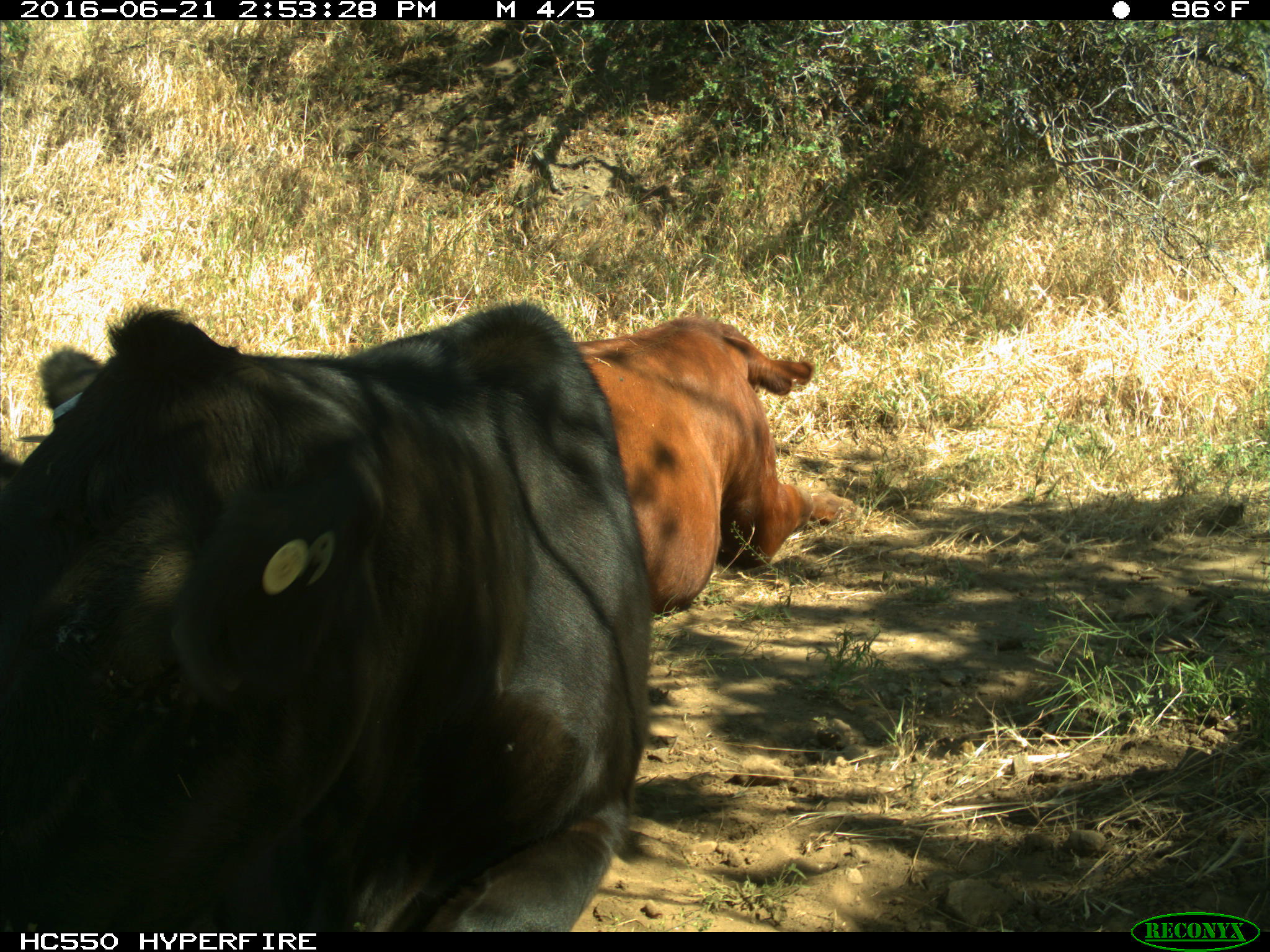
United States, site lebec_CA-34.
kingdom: Animalia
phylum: Chordata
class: Mammalia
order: Artiodactyla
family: Bovidae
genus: Bos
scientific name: Bos taurus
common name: domestic cow